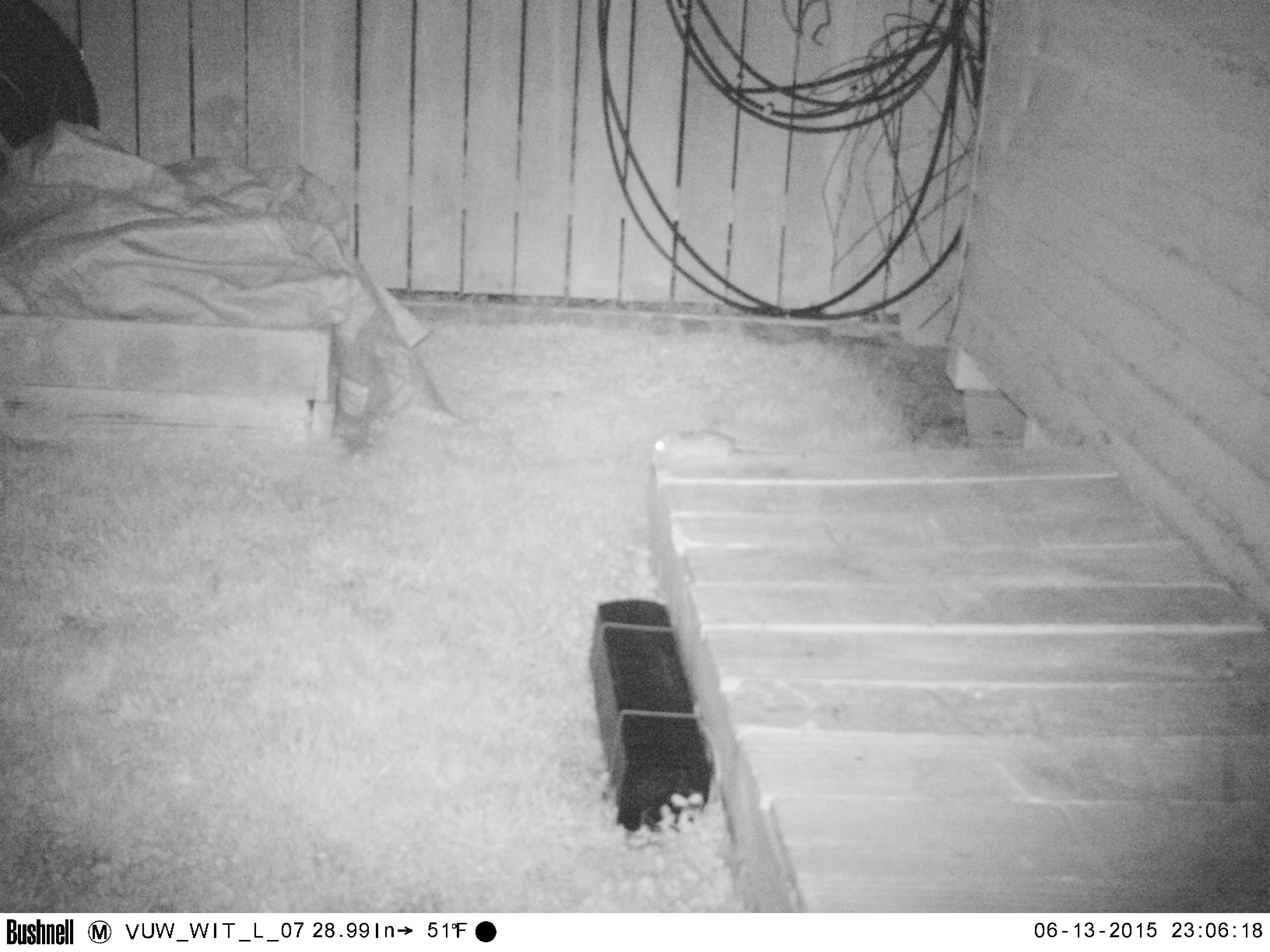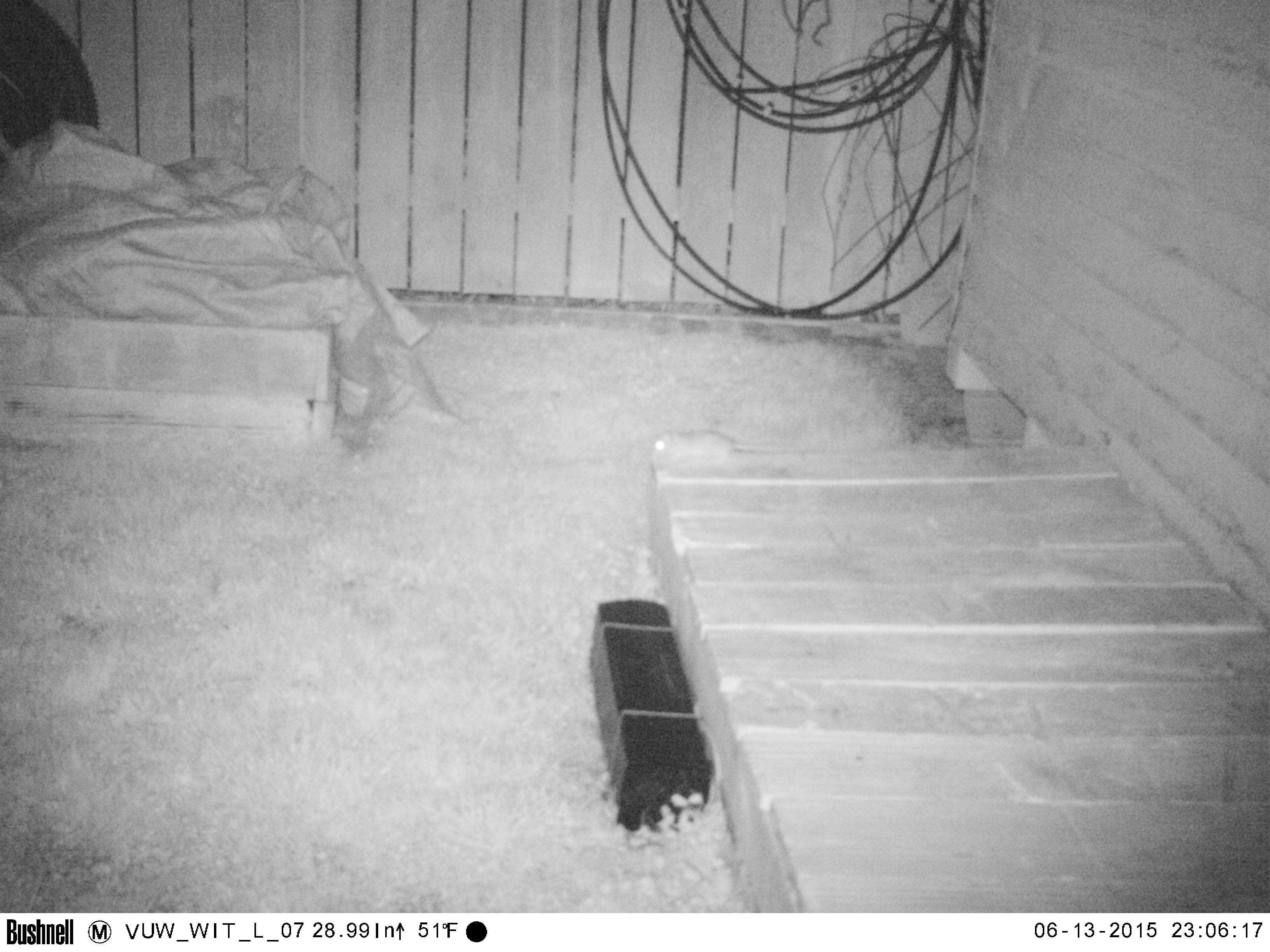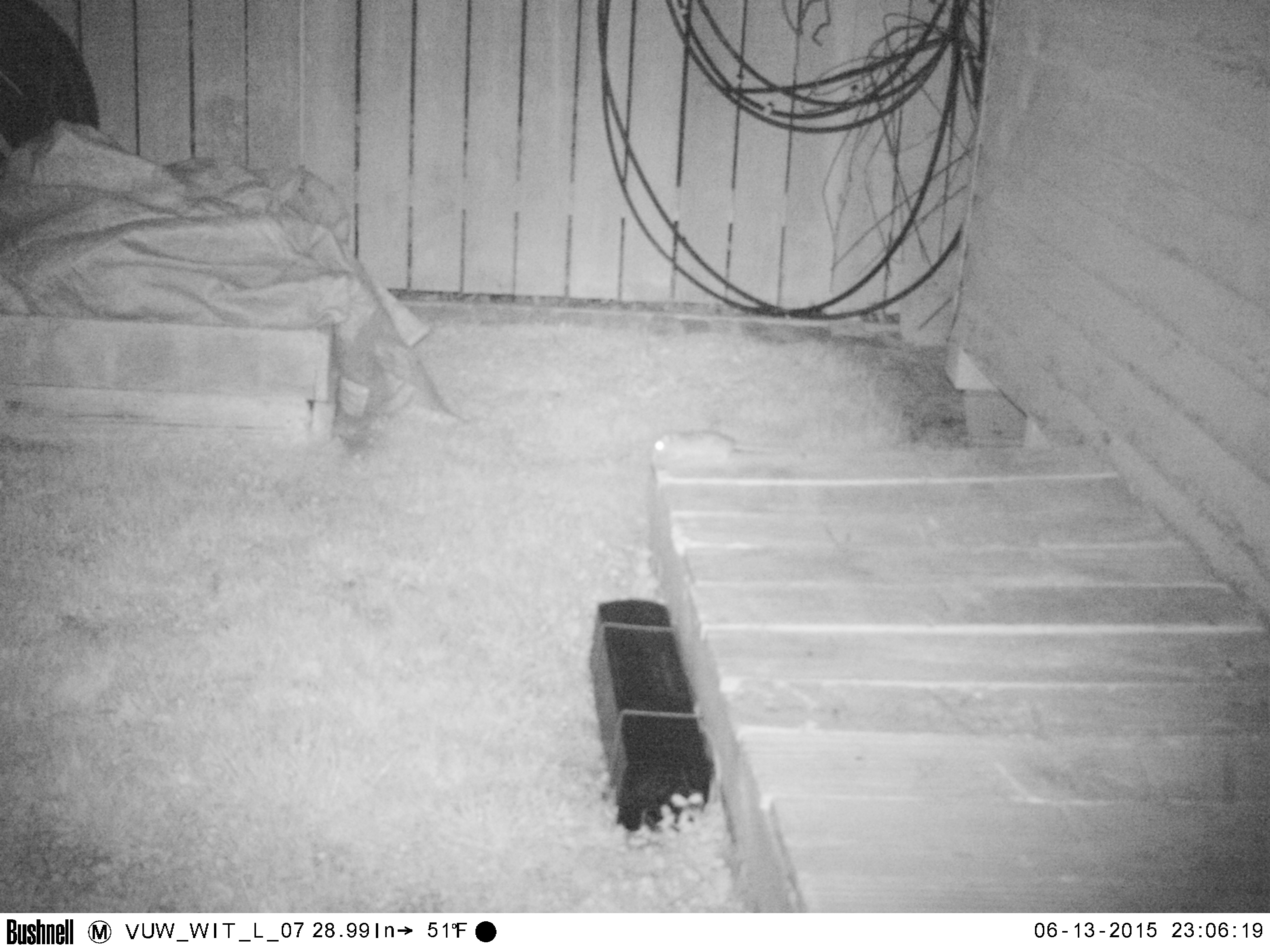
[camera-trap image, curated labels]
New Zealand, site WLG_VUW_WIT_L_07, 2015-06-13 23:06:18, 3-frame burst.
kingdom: Animalia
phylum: Chordata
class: Mammalia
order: Rodentia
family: Muridae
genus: Rattus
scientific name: Rattus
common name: rat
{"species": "rat (Rattus)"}